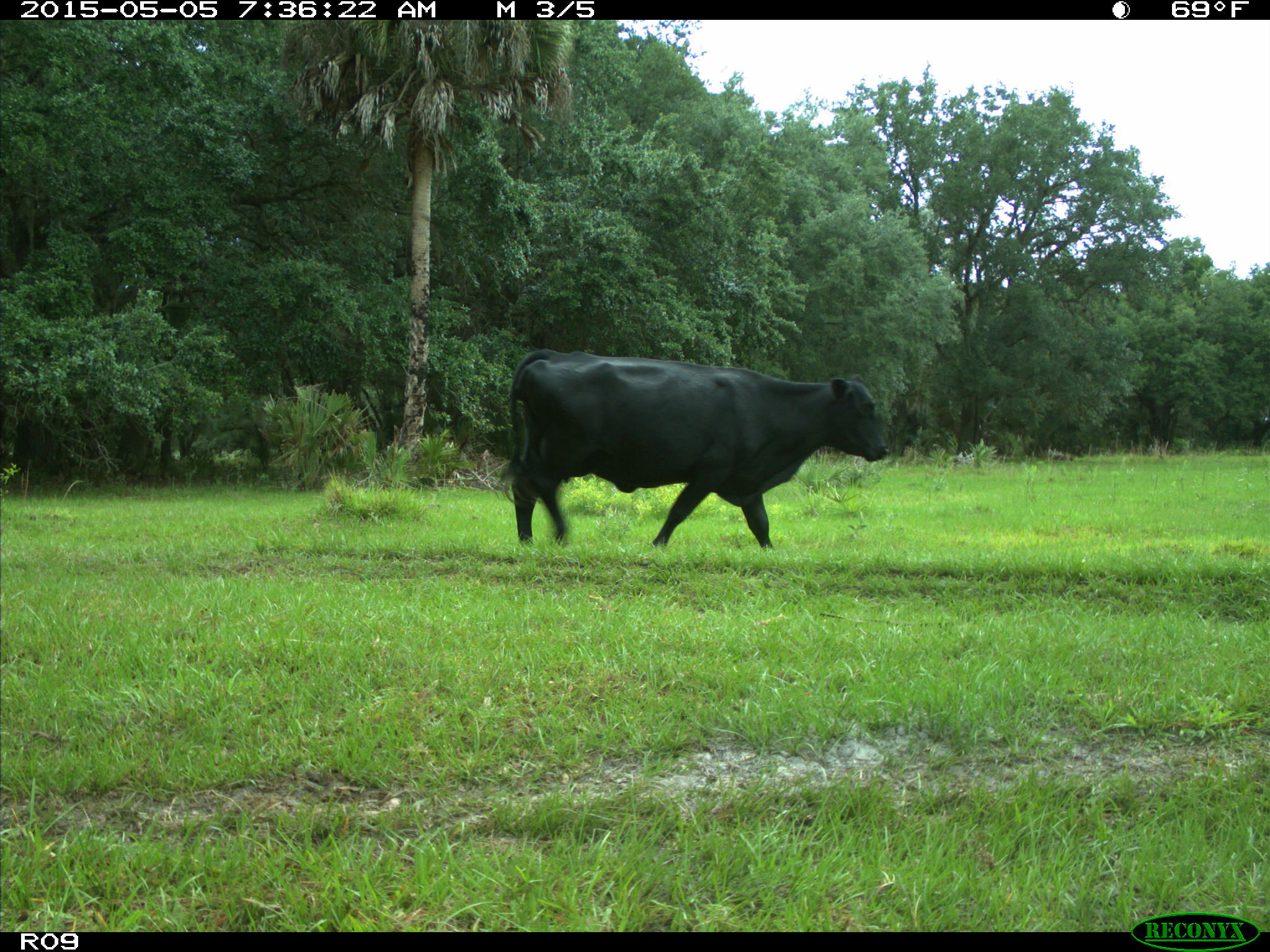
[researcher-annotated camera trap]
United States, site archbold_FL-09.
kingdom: Animalia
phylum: Chordata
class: Mammalia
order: Artiodactyla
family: Bovidae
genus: Bos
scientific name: Bos taurus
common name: domestic cow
Bos taurus (domestic cow).